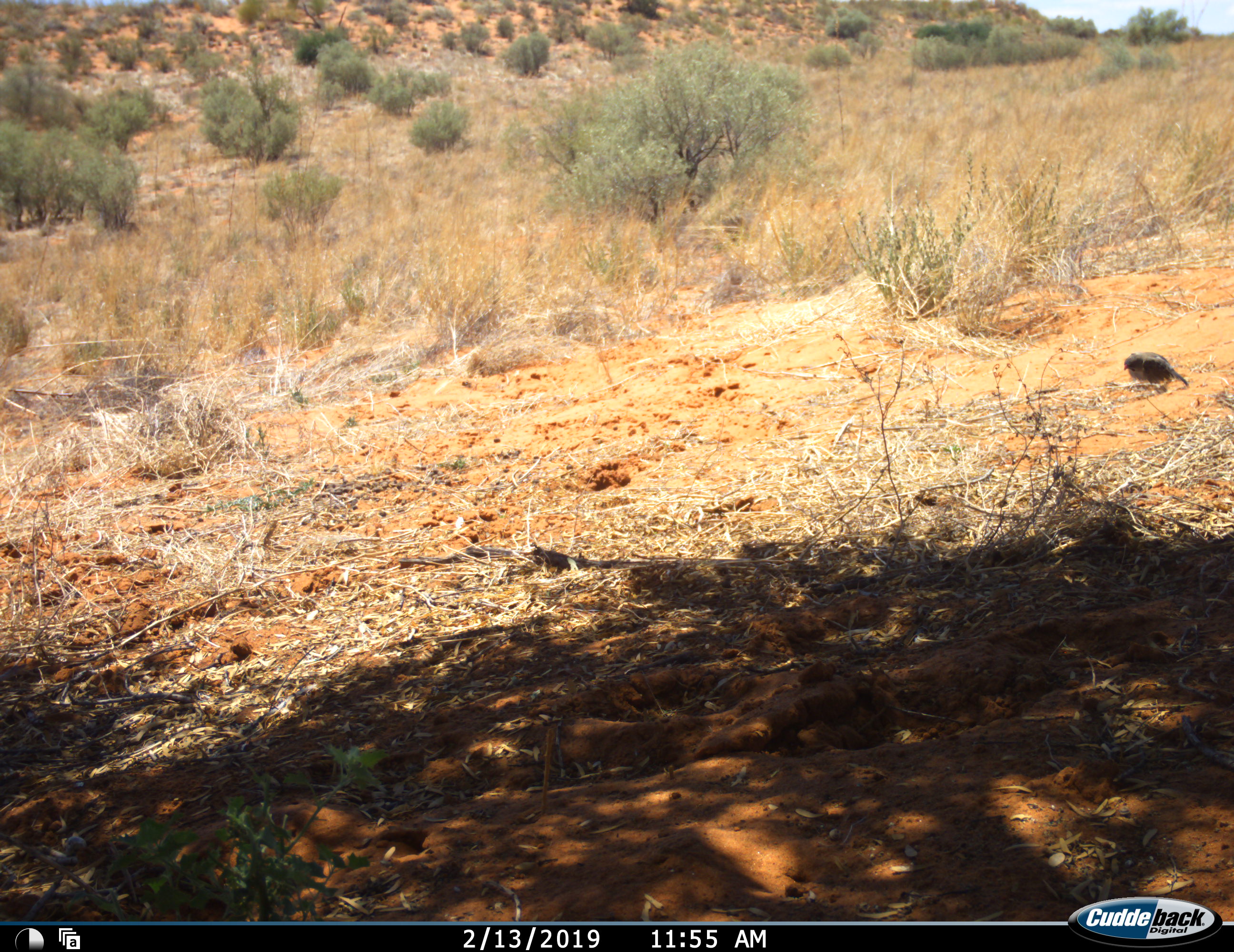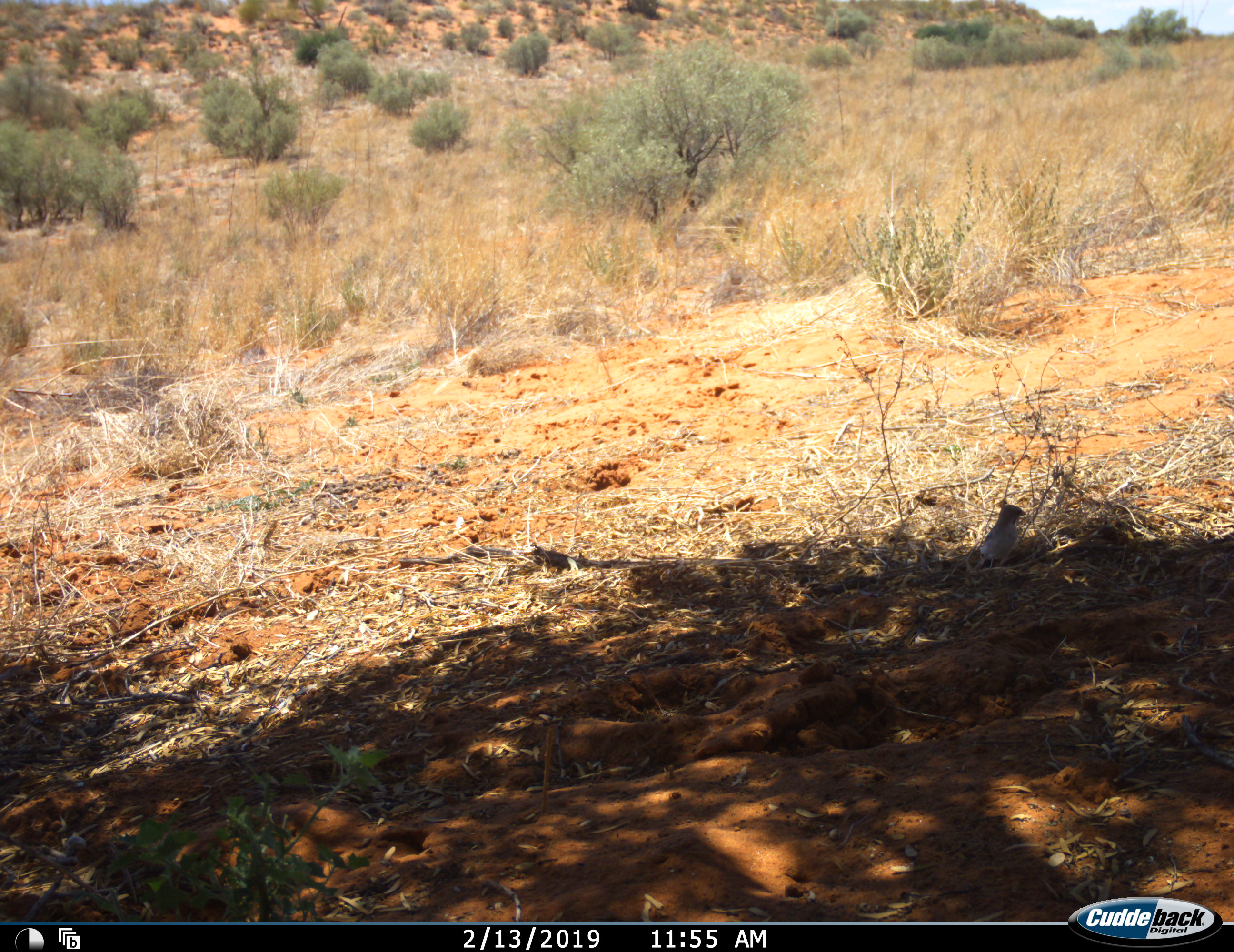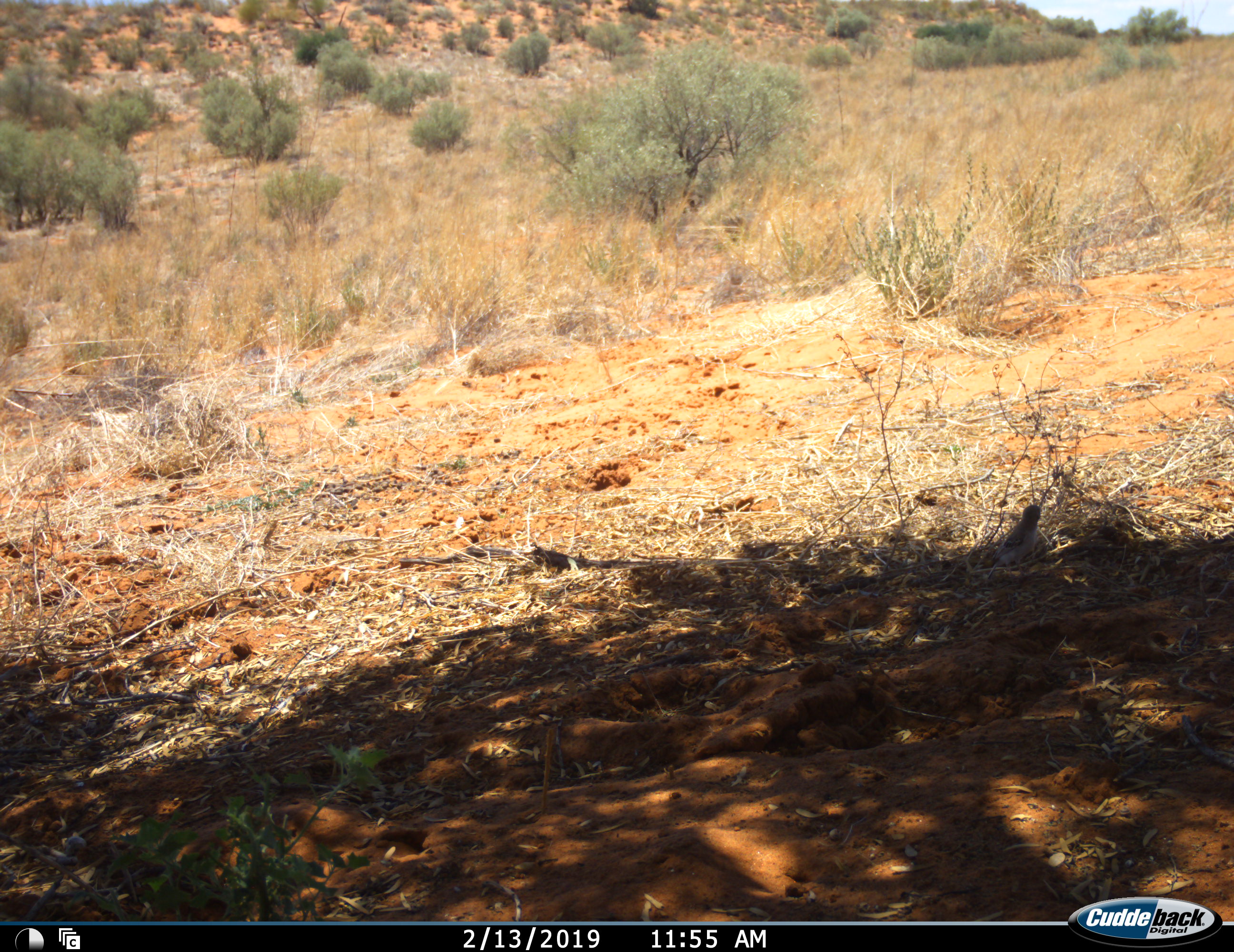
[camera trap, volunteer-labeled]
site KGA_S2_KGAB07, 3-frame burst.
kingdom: Animalia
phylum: Chordata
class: Aves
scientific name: Aves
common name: bird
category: birdother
Birdother (bird) (Aves), count 1. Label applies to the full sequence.